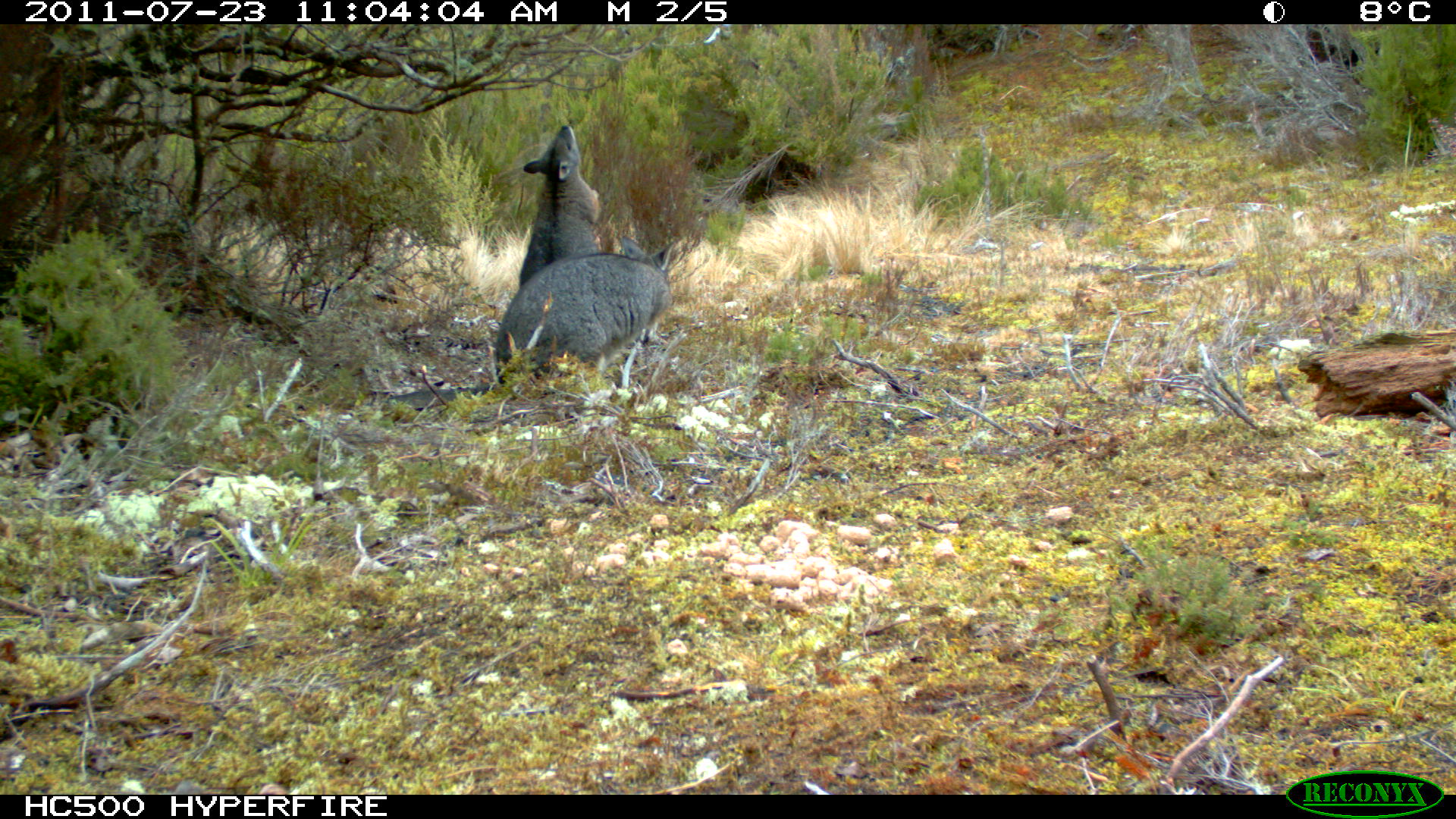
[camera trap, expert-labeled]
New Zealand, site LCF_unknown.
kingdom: Animalia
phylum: Chordata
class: Mammalia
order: Diprotodontia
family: Macropodidae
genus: Notamacropus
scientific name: Notamacropus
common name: wallaby